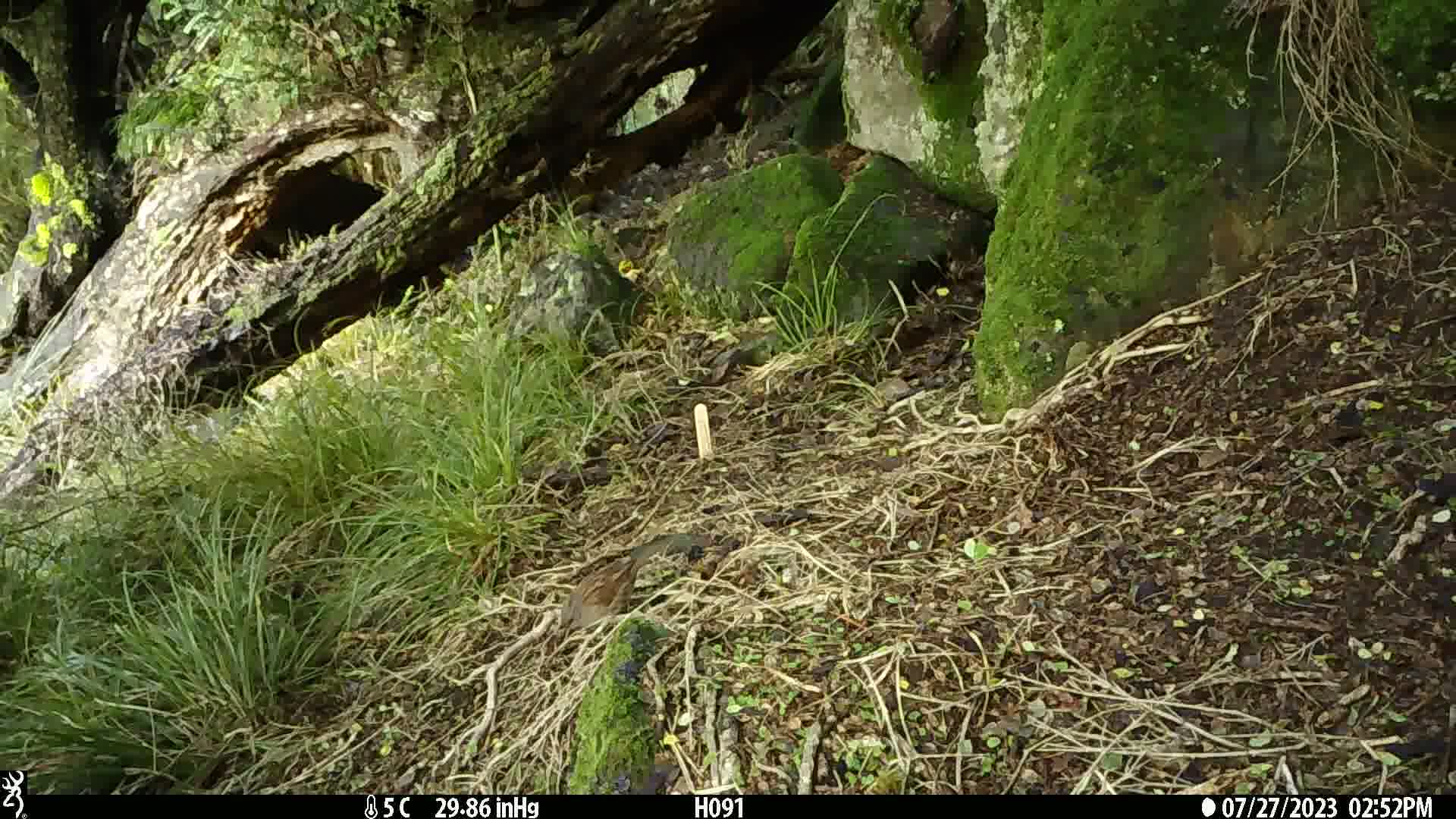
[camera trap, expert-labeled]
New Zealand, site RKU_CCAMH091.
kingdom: Animalia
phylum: Chordata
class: Aves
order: Passeriformes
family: Prunellidae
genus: Prunella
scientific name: Prunella modularis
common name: dunnock